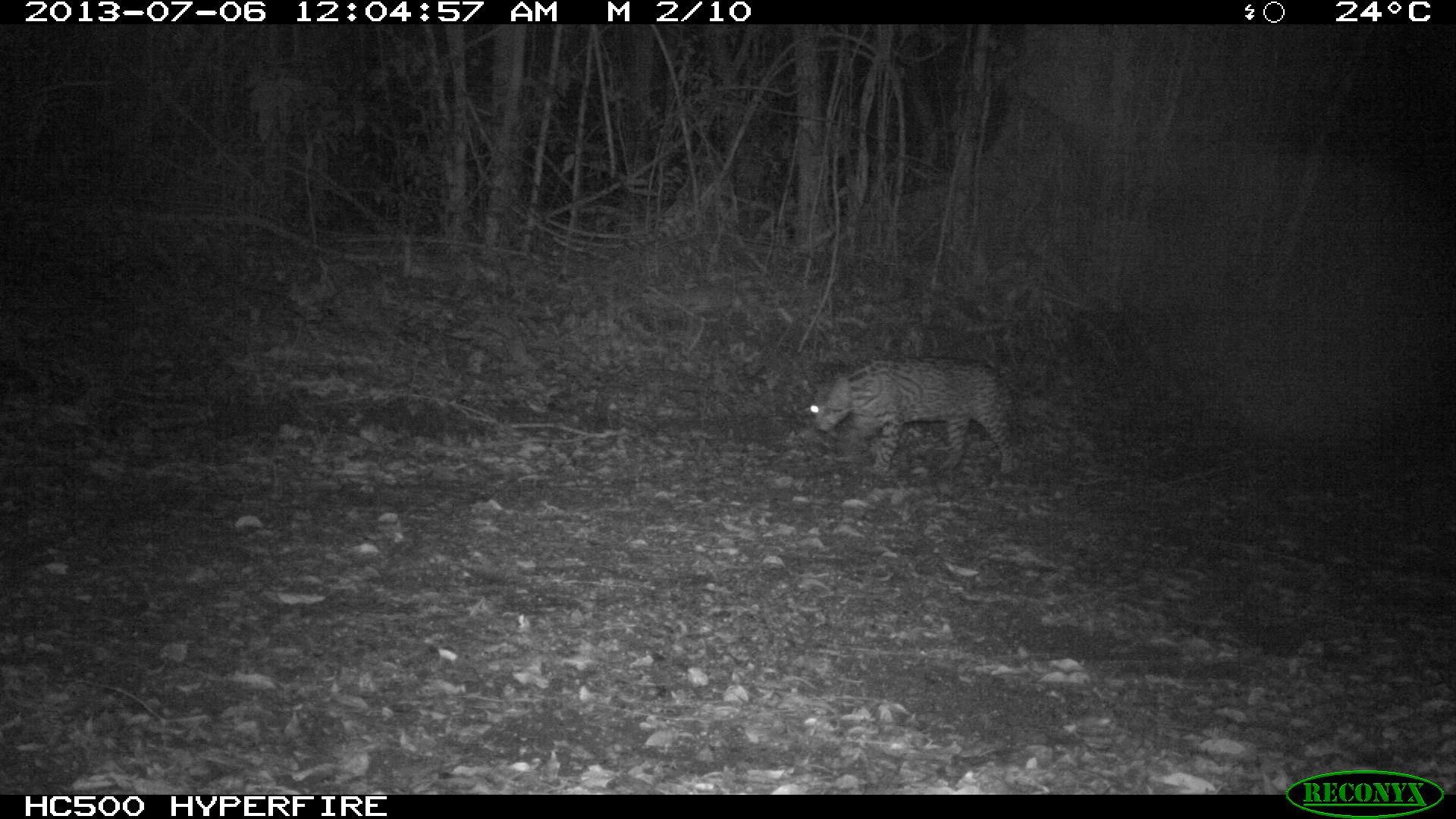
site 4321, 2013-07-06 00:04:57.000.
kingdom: Animalia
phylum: Chordata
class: Mammalia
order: Carnivora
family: Felidae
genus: Leopardus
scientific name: Leopardus pardalis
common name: ocelot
Leopardus pardalis (ocelot), count 1, sex male.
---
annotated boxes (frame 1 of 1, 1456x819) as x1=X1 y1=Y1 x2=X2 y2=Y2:
leopardus pardalis: x1=806 y1=359 x2=1016 y2=475